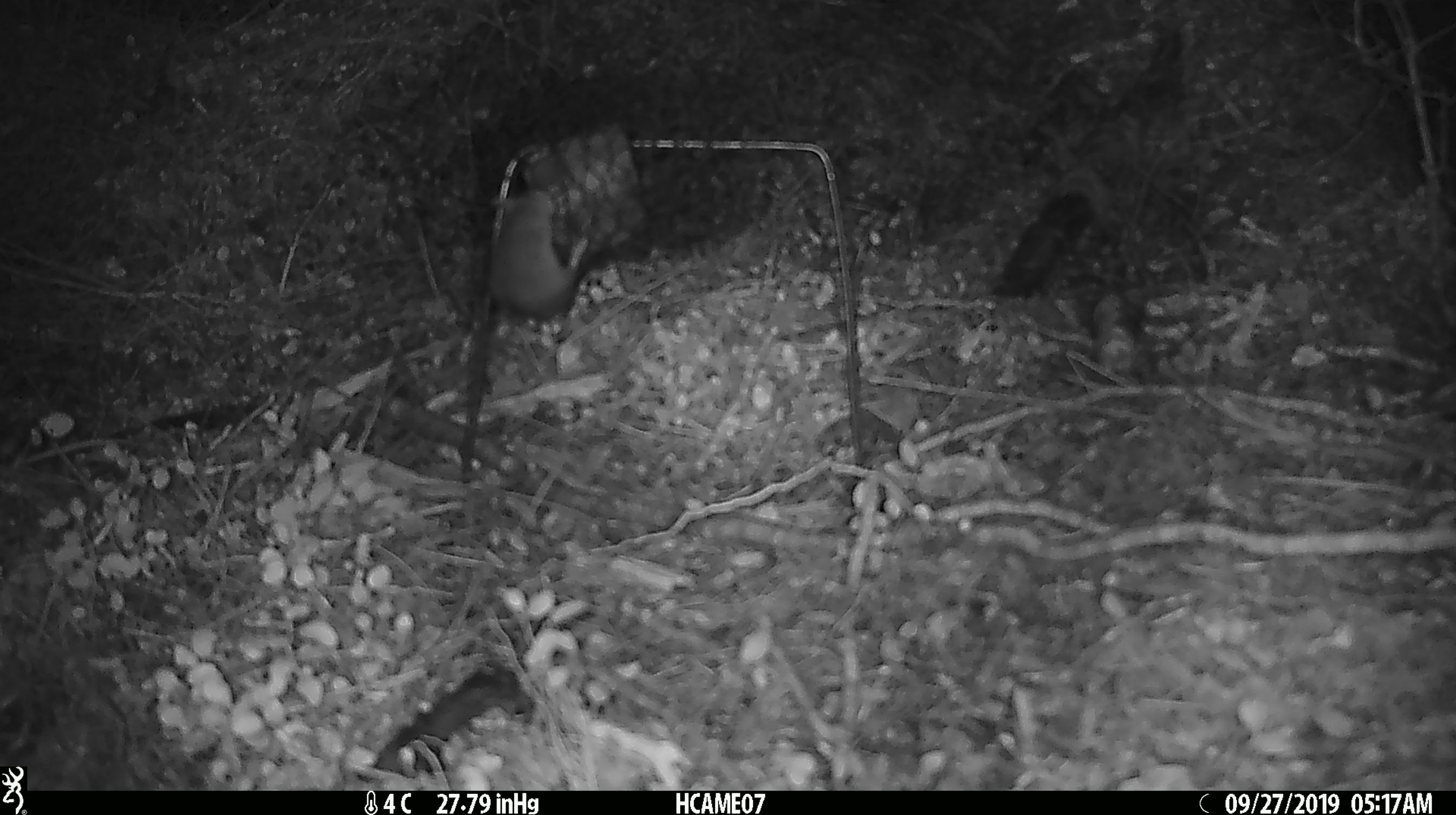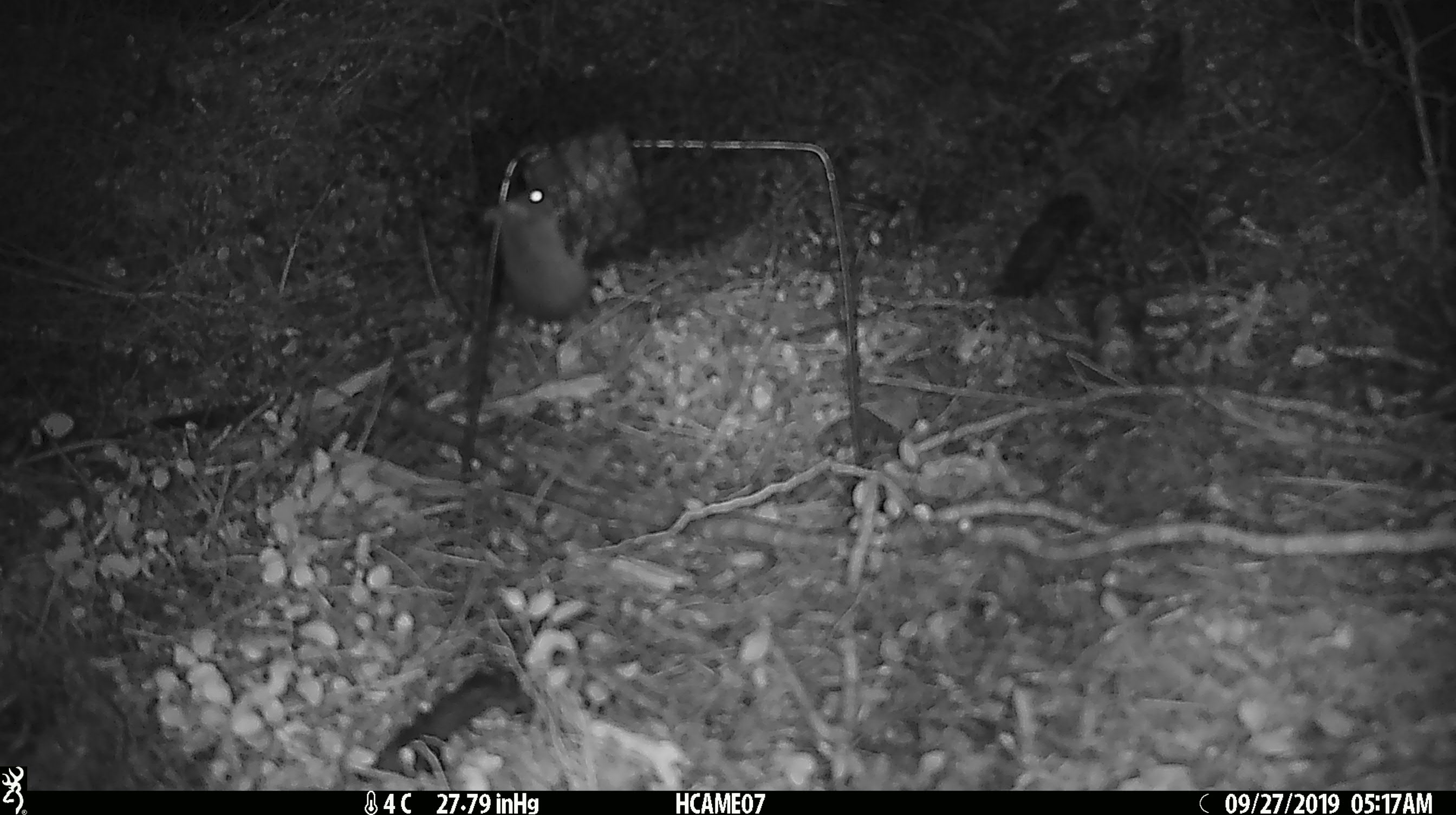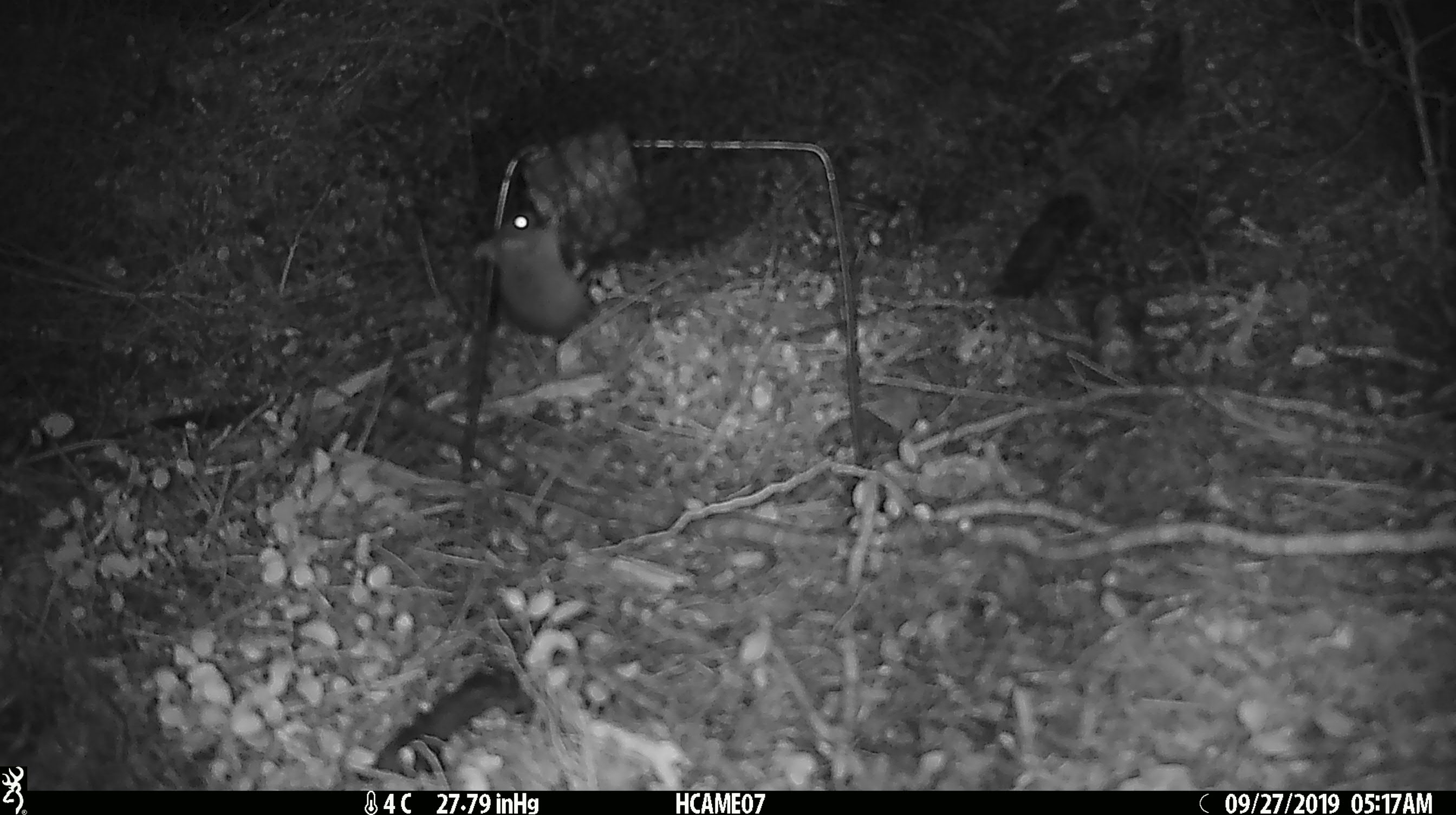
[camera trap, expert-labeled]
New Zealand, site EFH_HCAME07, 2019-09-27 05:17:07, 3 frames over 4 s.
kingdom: Animalia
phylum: Chordata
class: Mammalia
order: Rodentia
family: Muridae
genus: Mus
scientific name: Mus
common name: mouse